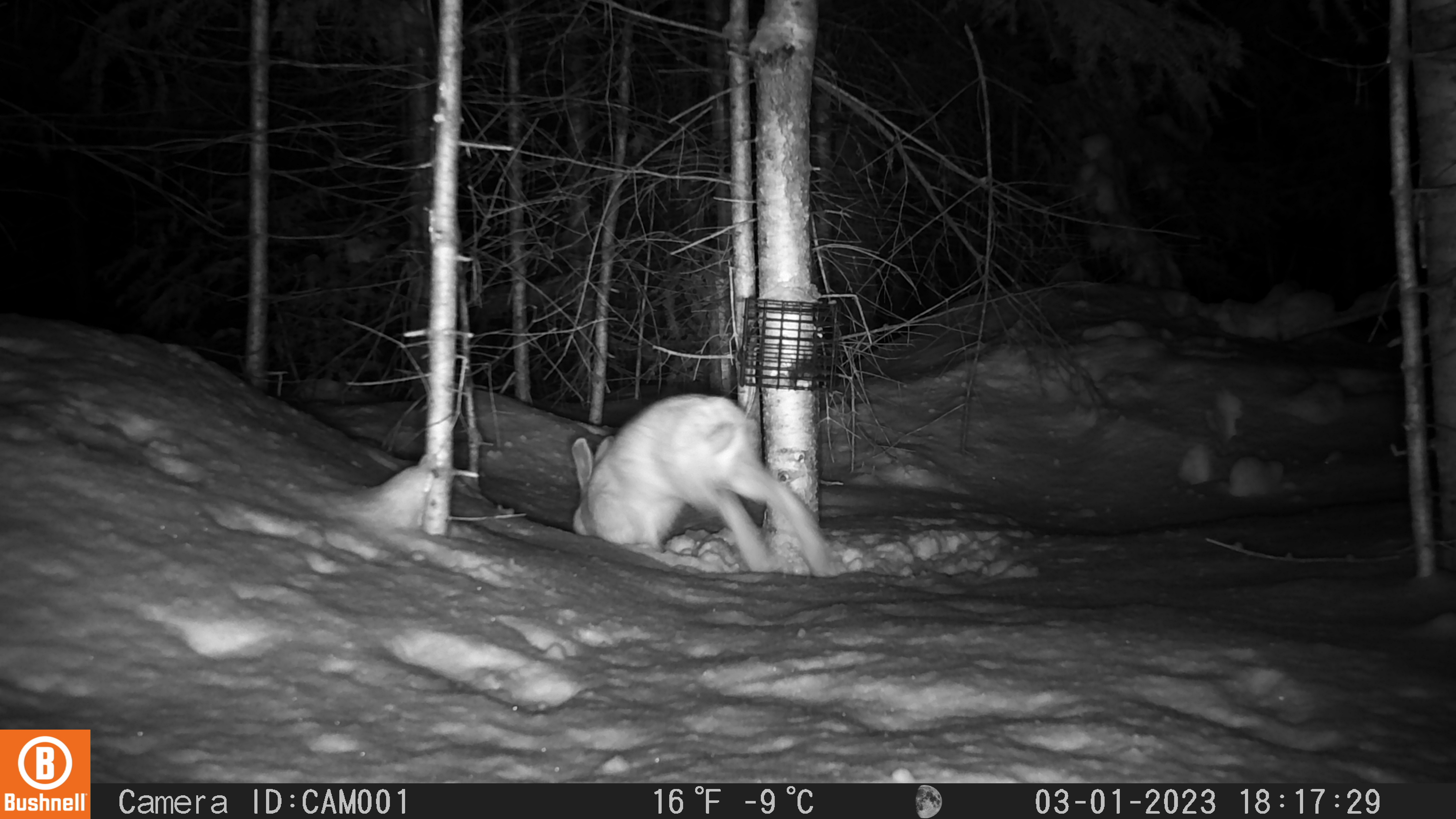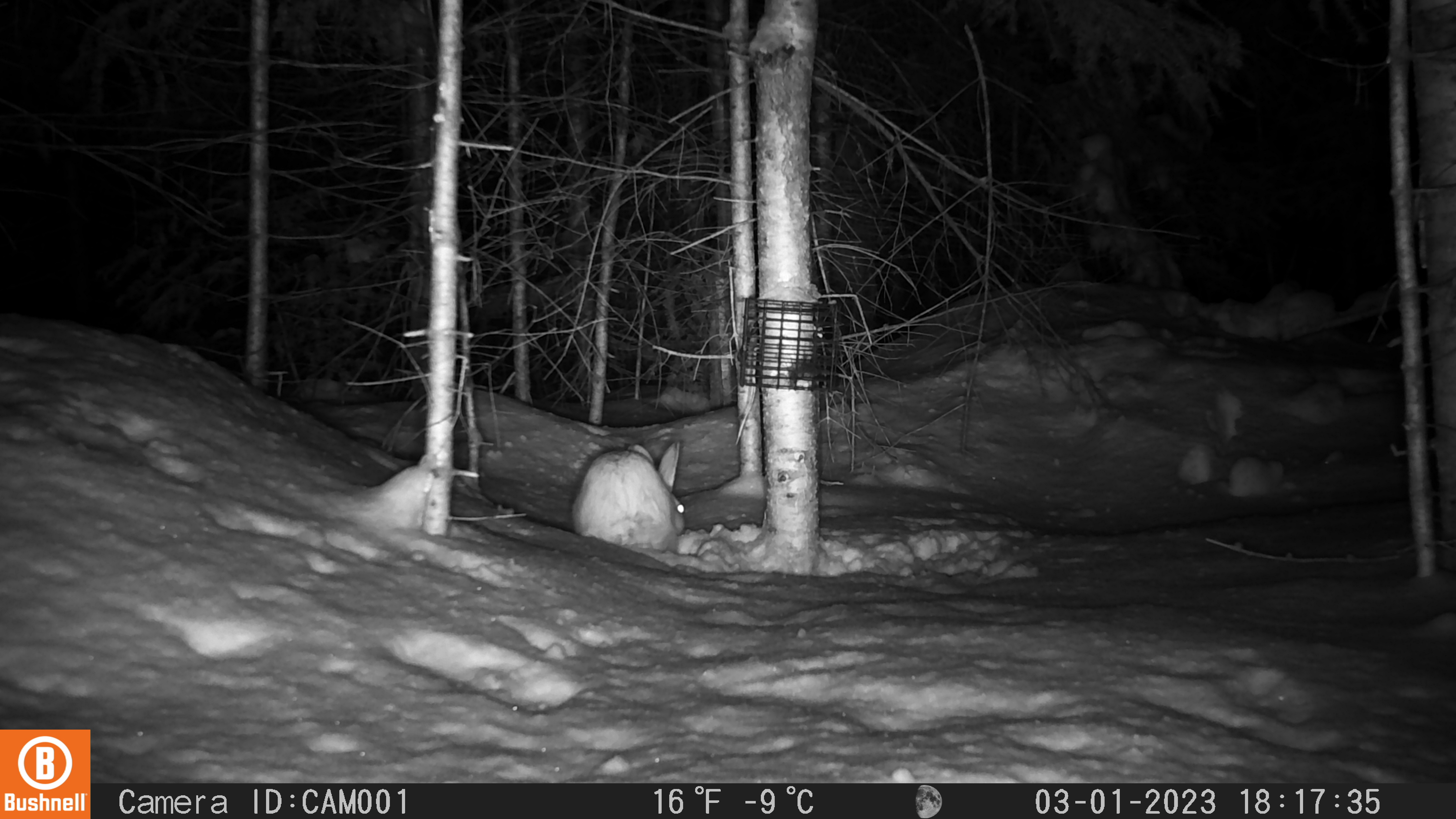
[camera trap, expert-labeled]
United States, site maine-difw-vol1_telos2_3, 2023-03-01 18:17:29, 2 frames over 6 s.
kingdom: Animalia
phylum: Chordata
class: Mammalia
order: Lagomorpha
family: Leporidae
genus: Lepus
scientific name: Lepus americanus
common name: snowshoe hare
Snowshoe hare (Lepus americanus).